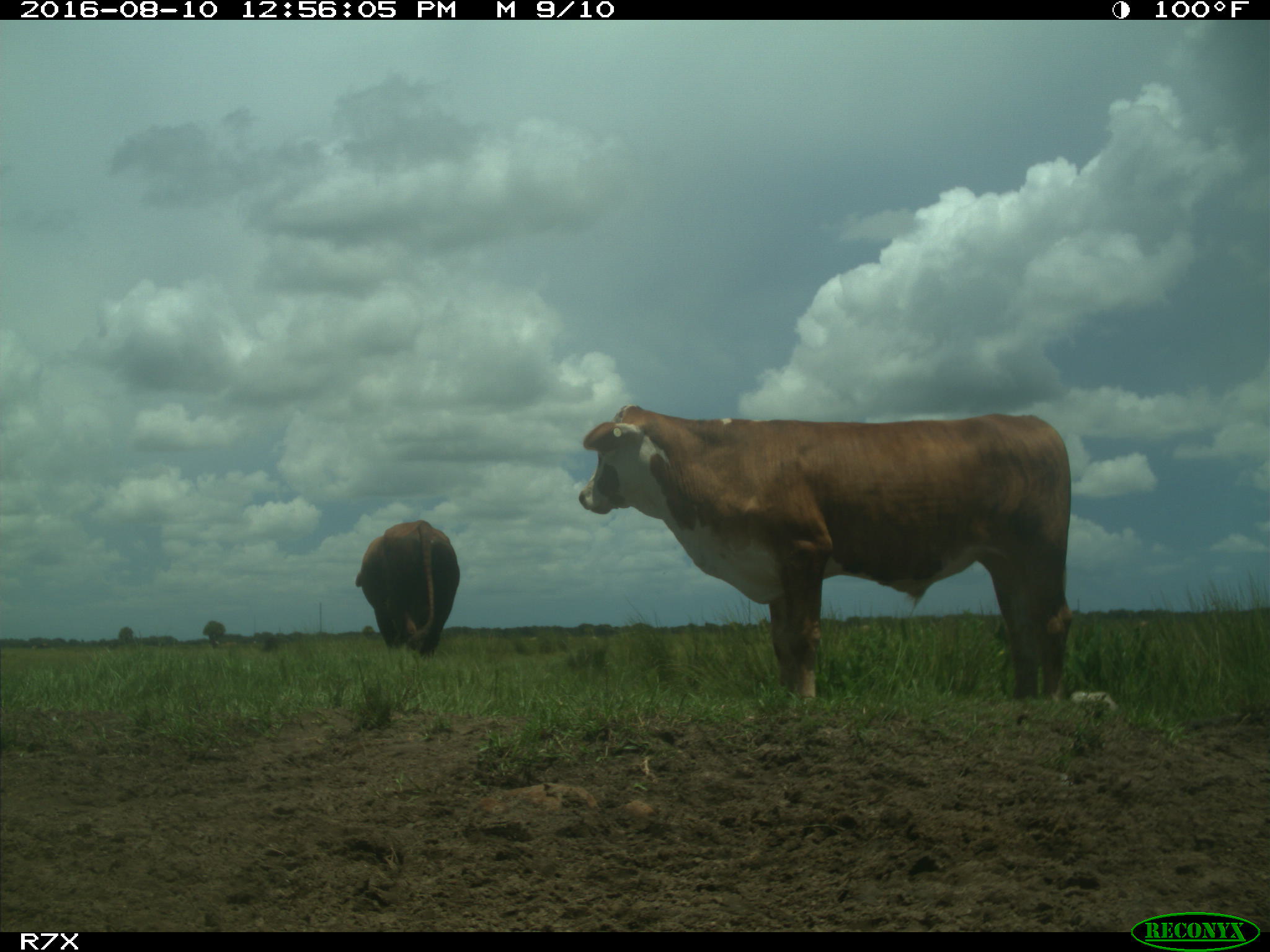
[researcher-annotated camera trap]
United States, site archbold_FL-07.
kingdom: Animalia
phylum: Chordata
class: Mammalia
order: Artiodactyla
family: Bovidae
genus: Bos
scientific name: Bos taurus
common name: domestic cow